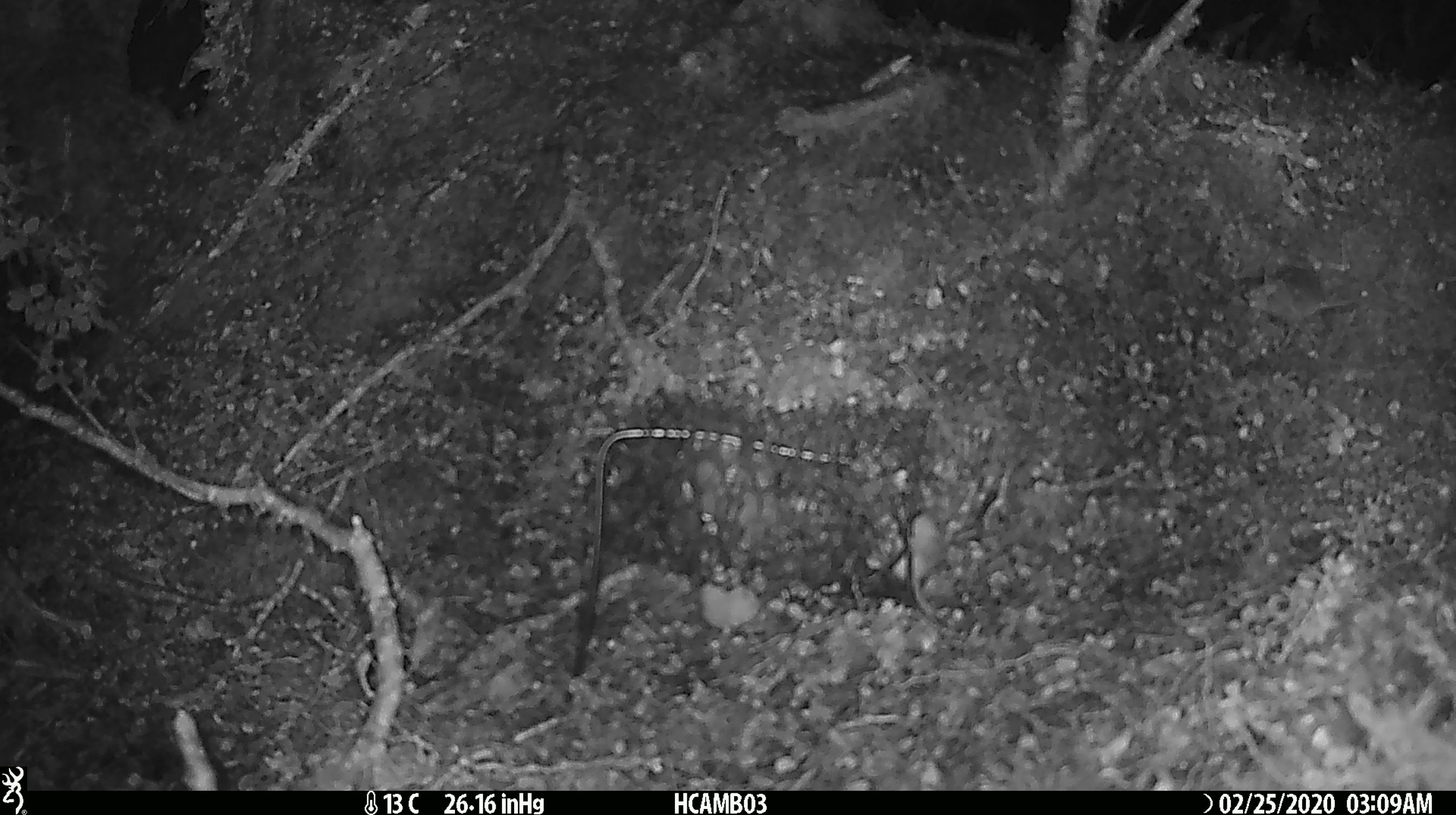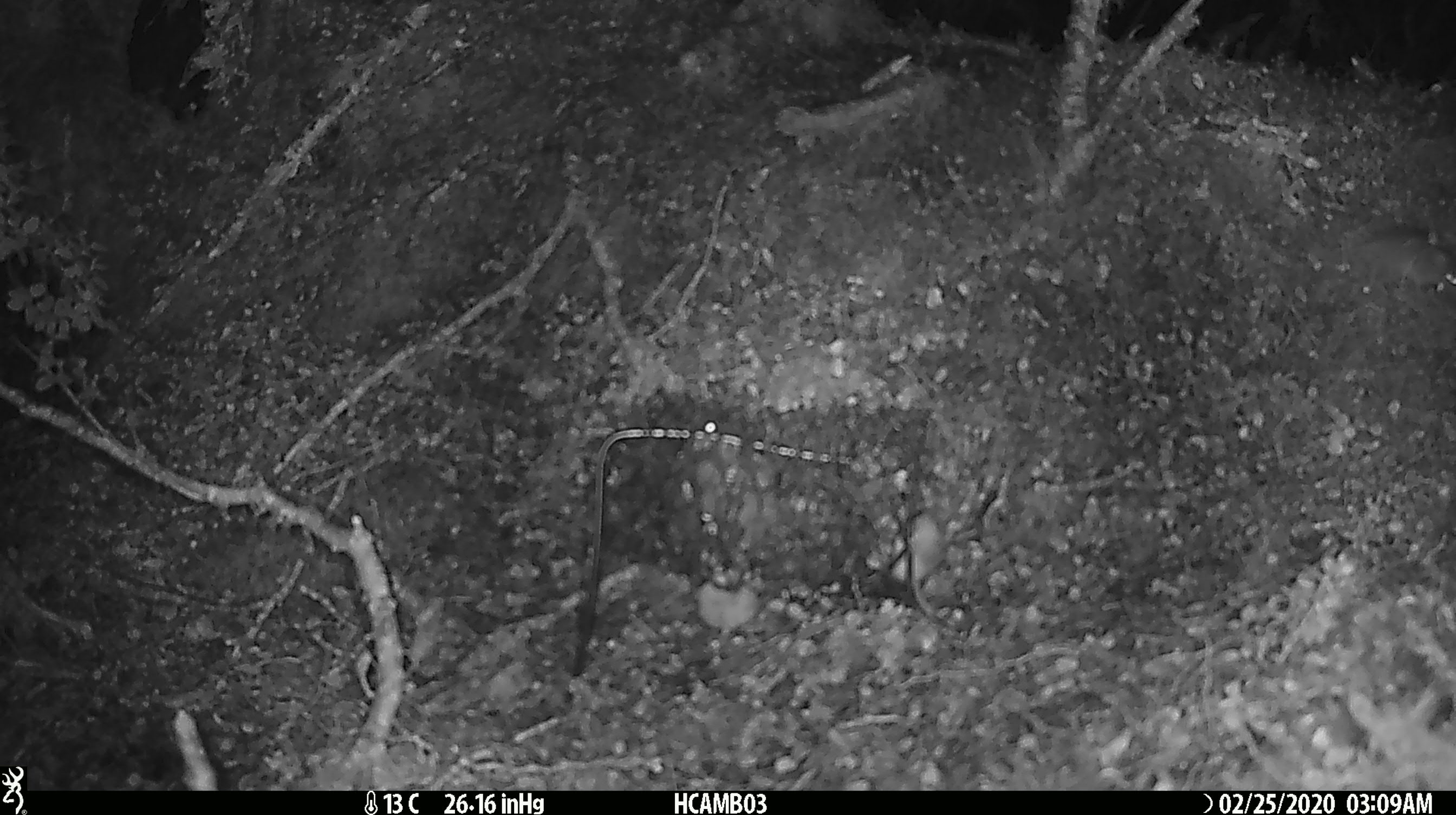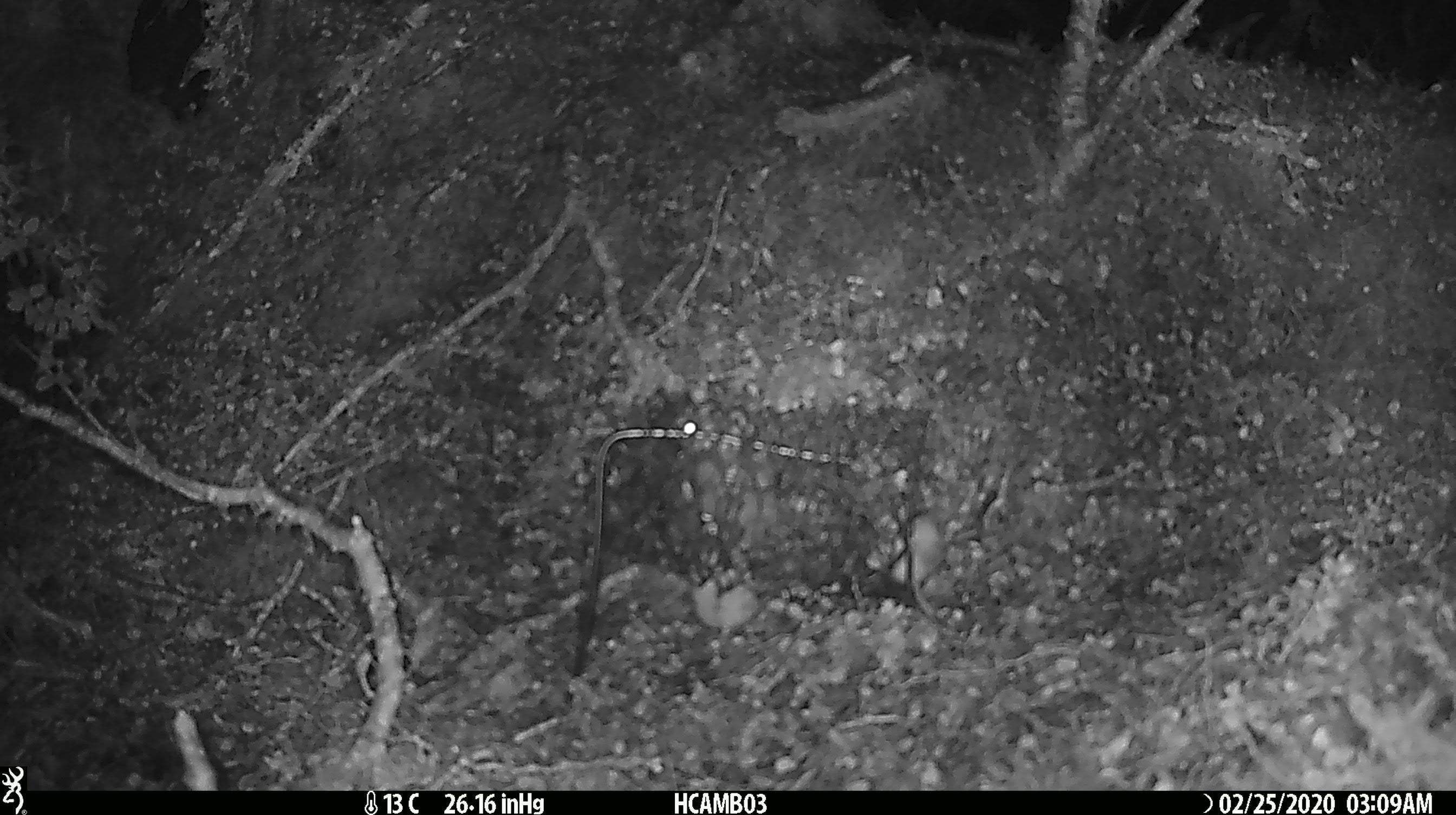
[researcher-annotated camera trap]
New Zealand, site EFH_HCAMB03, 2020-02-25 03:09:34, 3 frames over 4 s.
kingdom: Animalia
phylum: Chordata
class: Mammalia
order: Rodentia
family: Muridae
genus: Mus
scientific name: Mus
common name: mouse